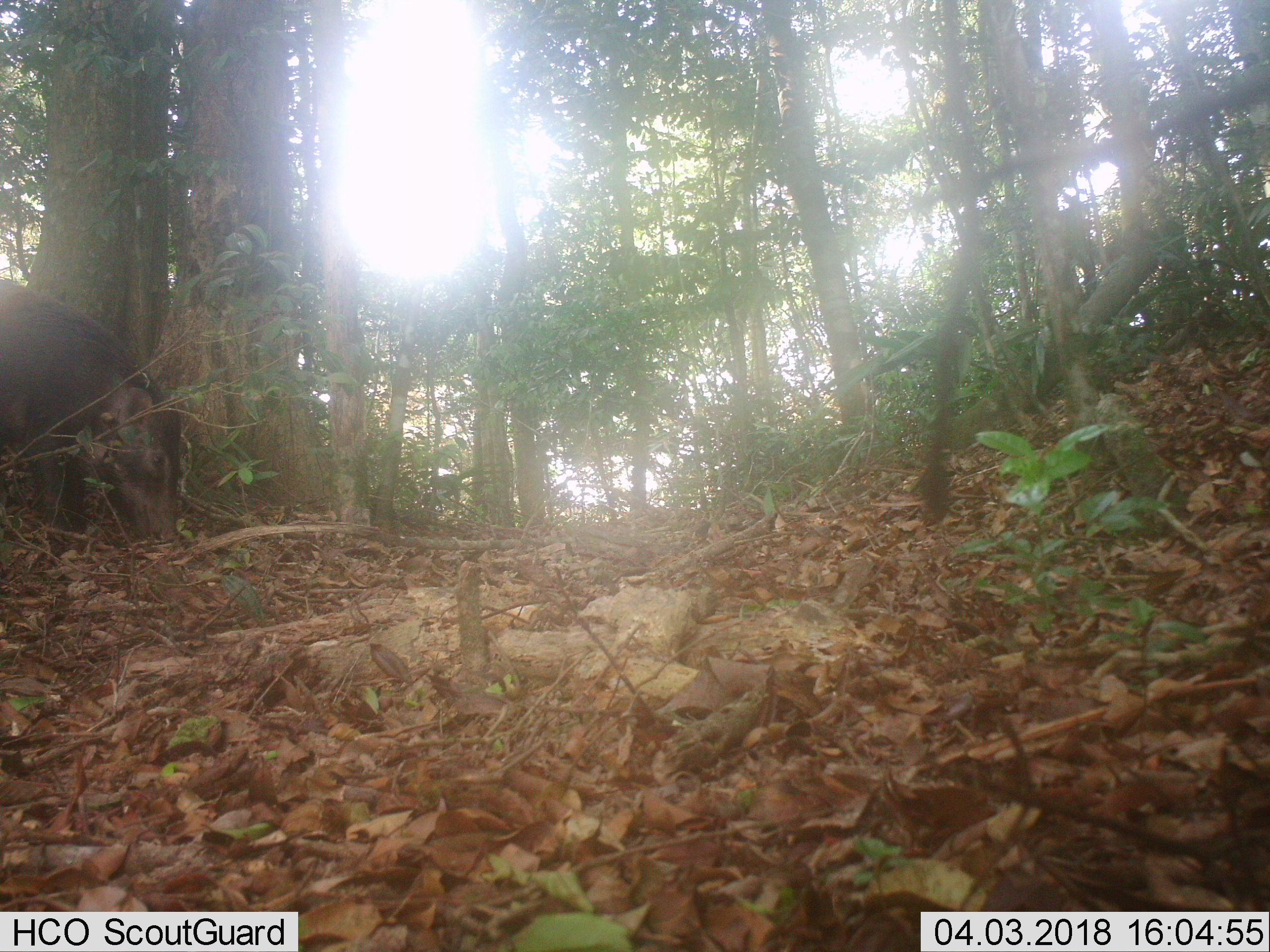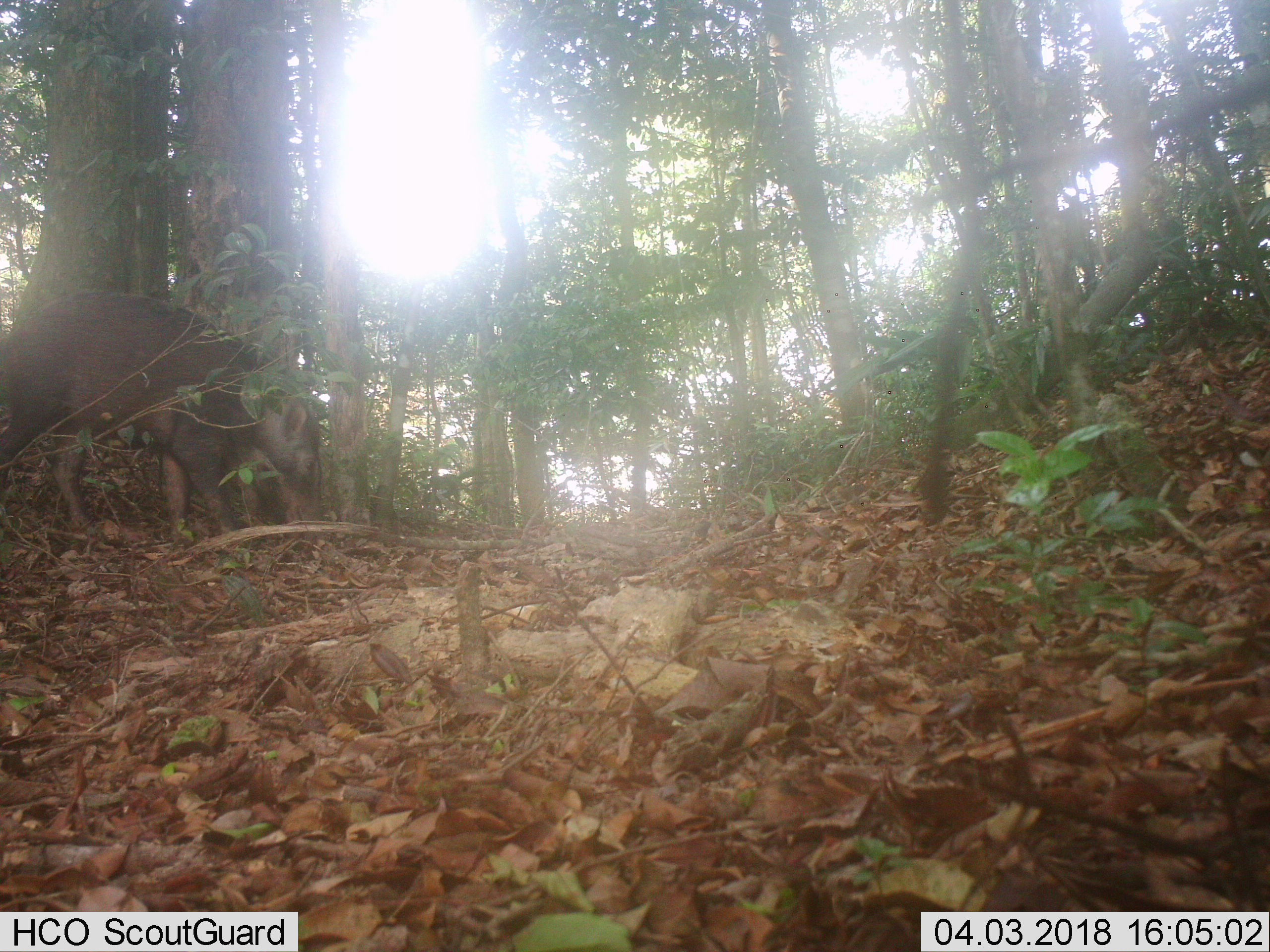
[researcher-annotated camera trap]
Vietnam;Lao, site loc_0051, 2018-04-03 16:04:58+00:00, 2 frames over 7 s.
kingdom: Animalia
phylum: Chordata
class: Mammalia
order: Artiodactyla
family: Suidae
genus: Sus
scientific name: Sus scrofa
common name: eurasian wild pig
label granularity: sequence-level